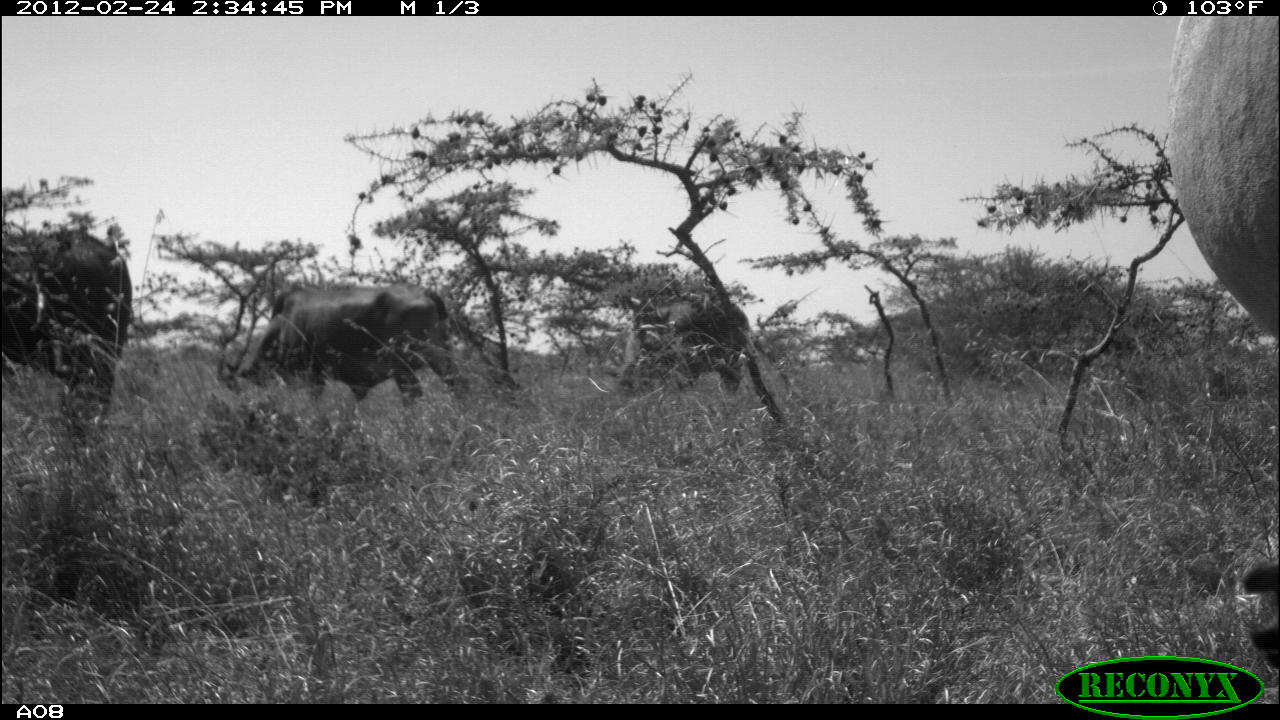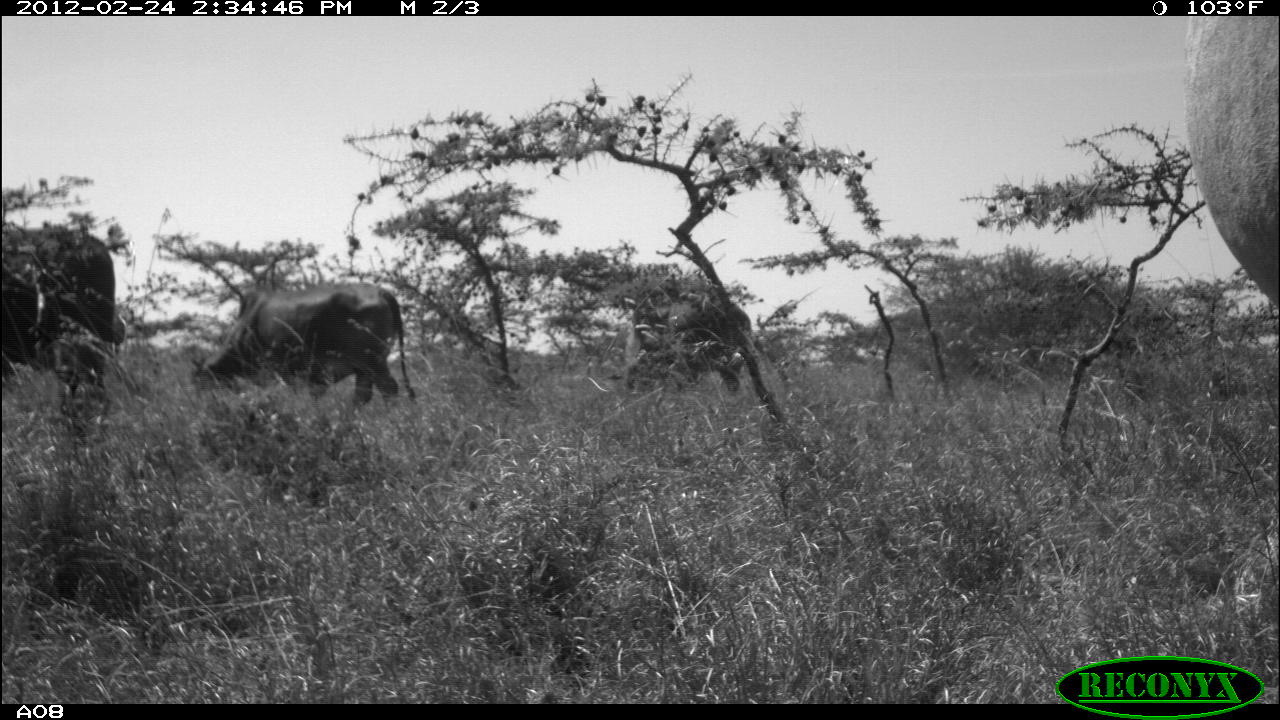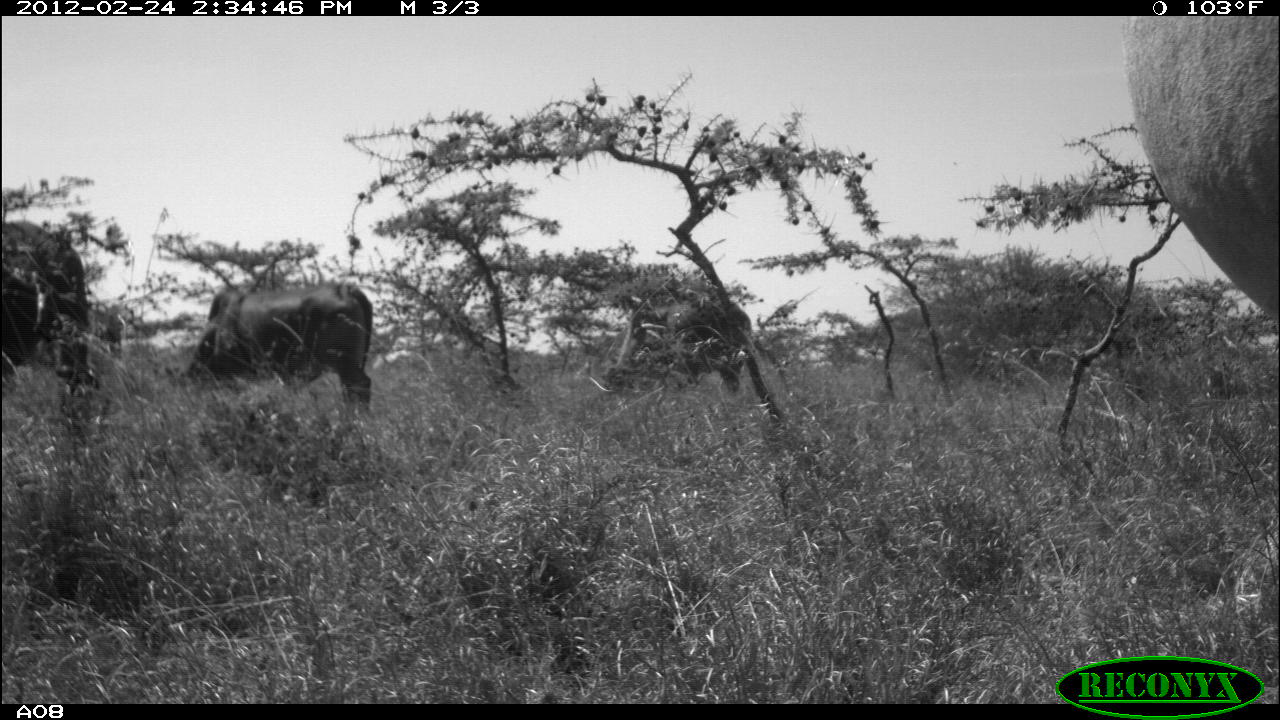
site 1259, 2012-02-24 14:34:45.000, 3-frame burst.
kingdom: Animalia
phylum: Chordata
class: Mammalia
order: Artiodactyla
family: Bovidae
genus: Bos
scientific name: Bos taurus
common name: domestic cattle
Bos taurus (domestic cattle), count 4.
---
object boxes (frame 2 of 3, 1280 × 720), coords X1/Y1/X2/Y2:
bos taurus: 188/275/417/411; 1182/18/1280/314; 1/223/115/411; 605/299/751/397